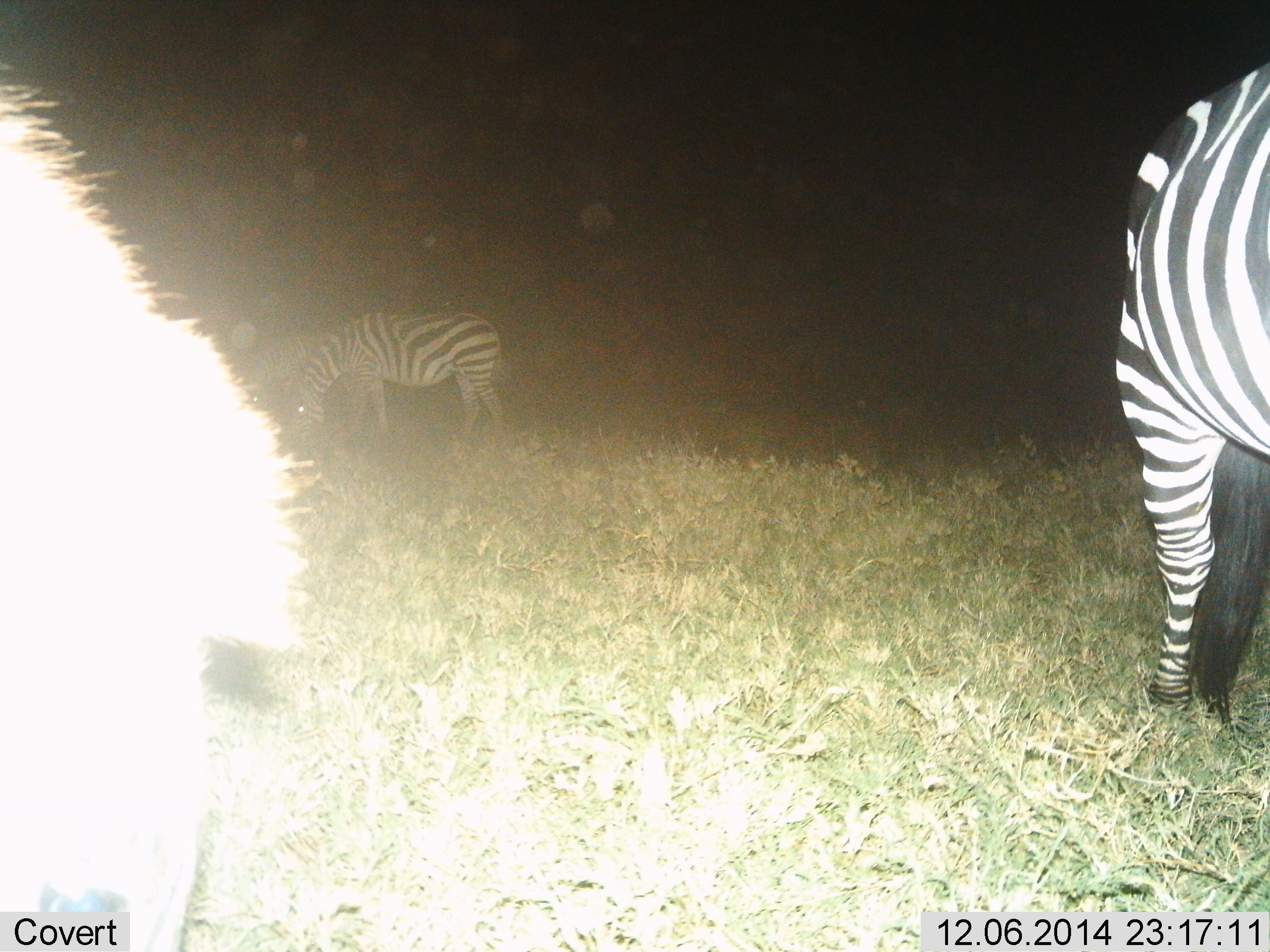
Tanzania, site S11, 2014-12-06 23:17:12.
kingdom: Animalia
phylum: Chordata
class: Mammalia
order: Perissodactyla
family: Equidae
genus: Equus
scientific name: Equus quagga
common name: plains zebra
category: zebra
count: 3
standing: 50%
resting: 0%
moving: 10%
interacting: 0%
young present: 0%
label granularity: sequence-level